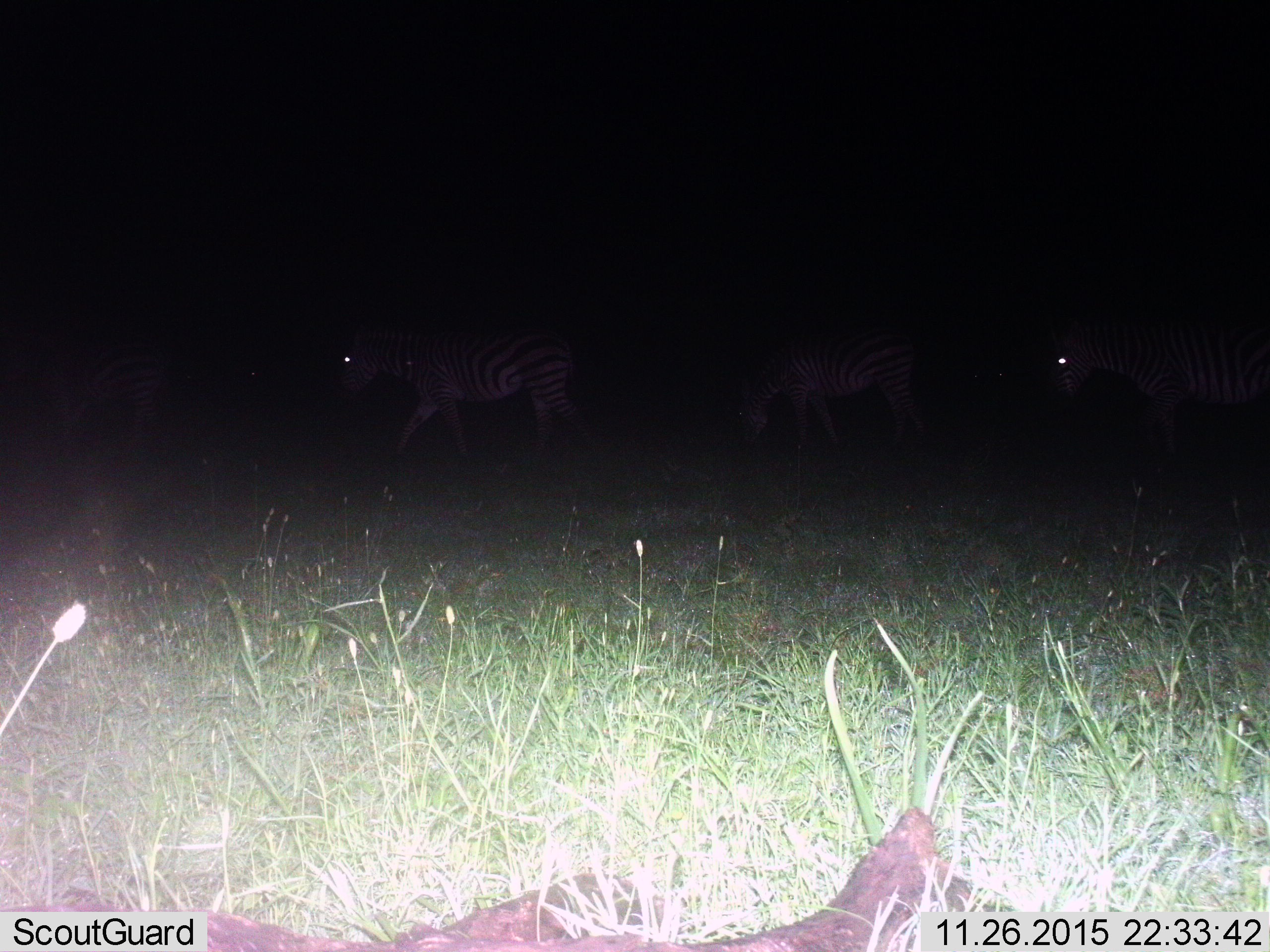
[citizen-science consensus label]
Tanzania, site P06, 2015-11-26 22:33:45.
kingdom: Animalia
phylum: Chordata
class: Mammalia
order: Perissodactyla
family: Equidae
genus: Equus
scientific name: Equus quagga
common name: plains zebra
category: zebra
Zebra (plains zebra) (Equus quagga), count 4. Behavior (volunteer vote fractions): standing 17%, resting 0%, moving 100%, interacting 0%. Young present (vote fraction): 0%. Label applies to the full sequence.